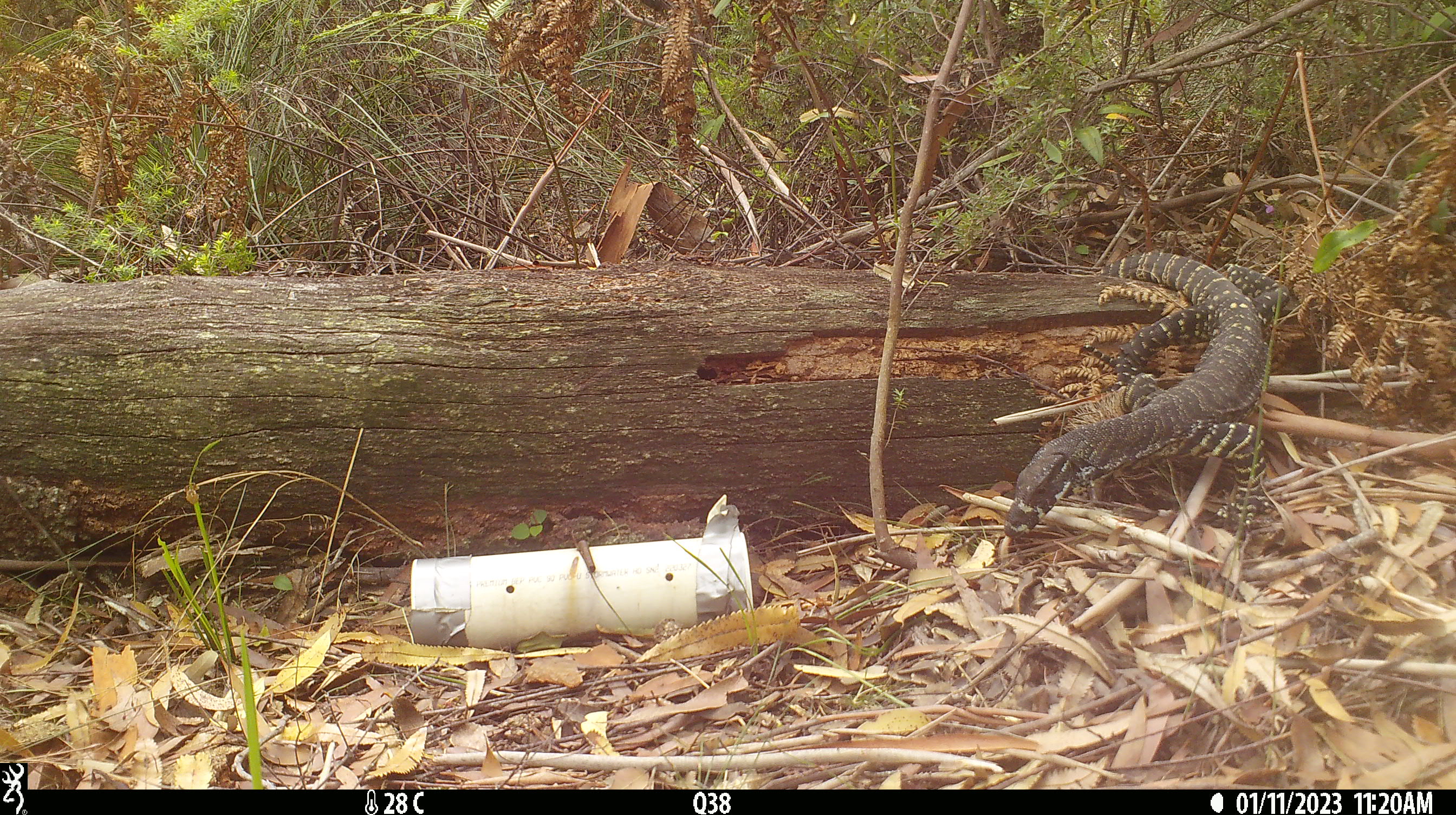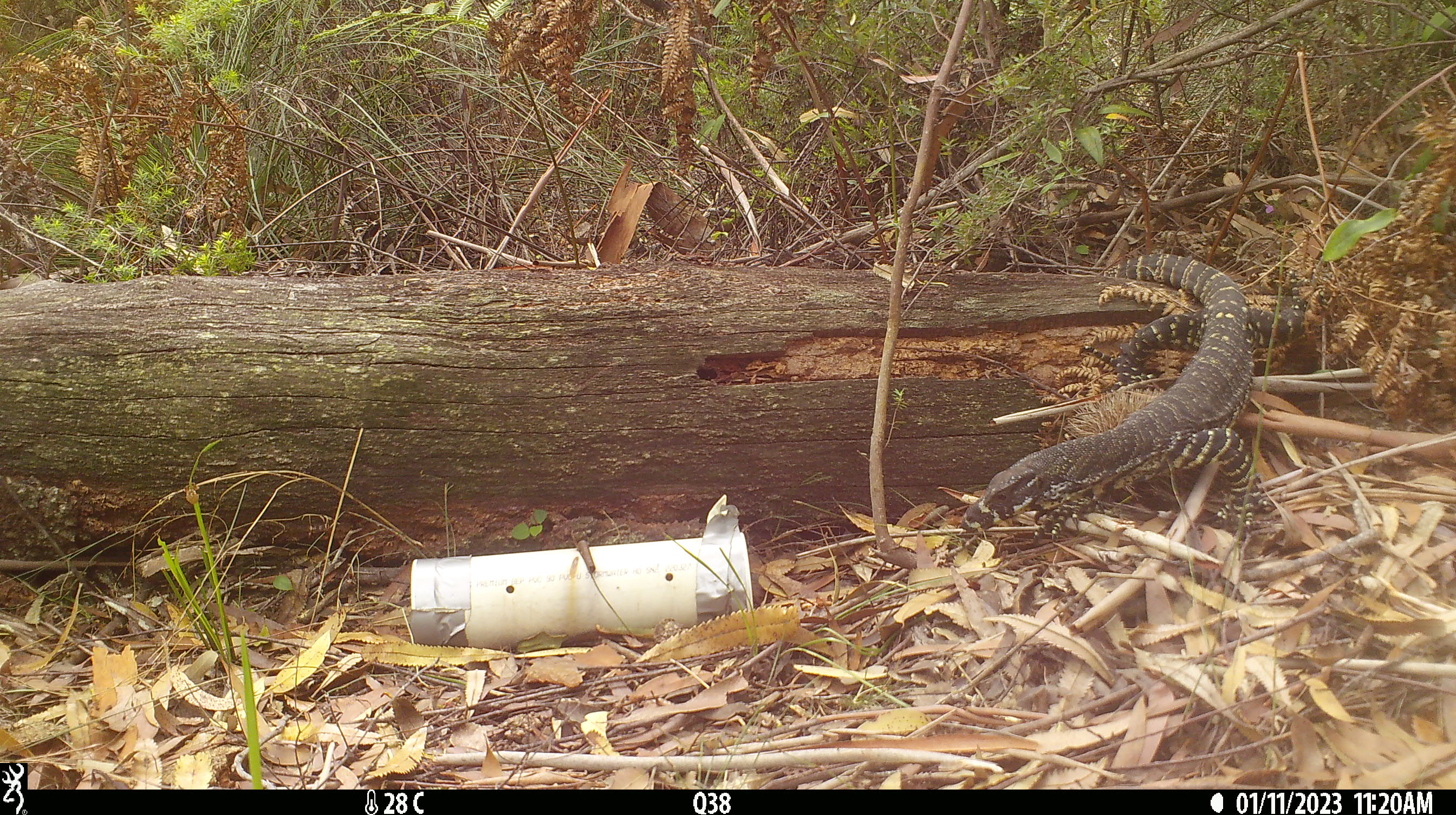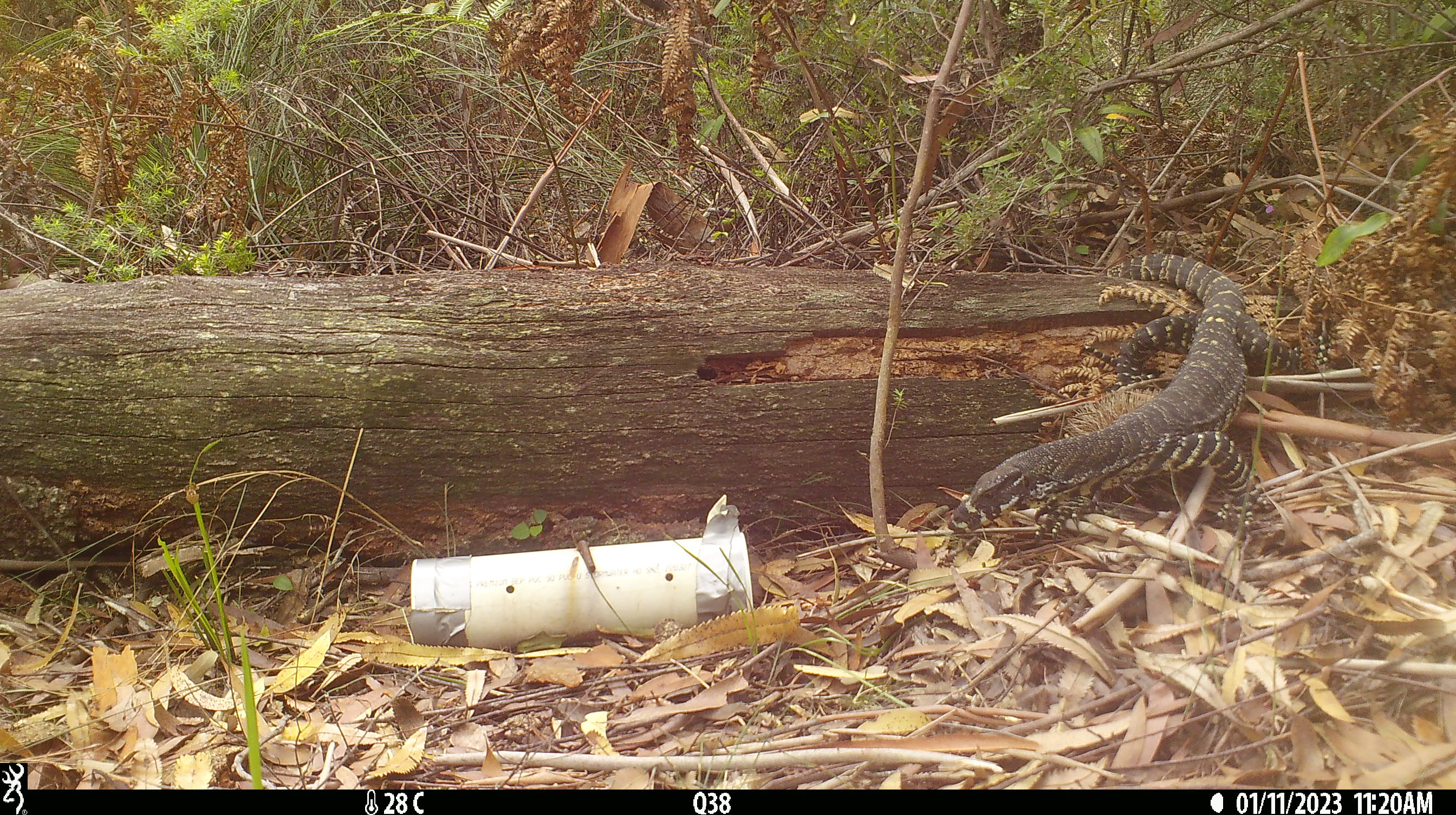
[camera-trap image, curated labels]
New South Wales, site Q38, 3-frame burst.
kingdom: Animalia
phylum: Chordata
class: Reptilia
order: Squamata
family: Varanidae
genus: Varanus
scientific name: Varanus varius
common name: lace monitor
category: goanna